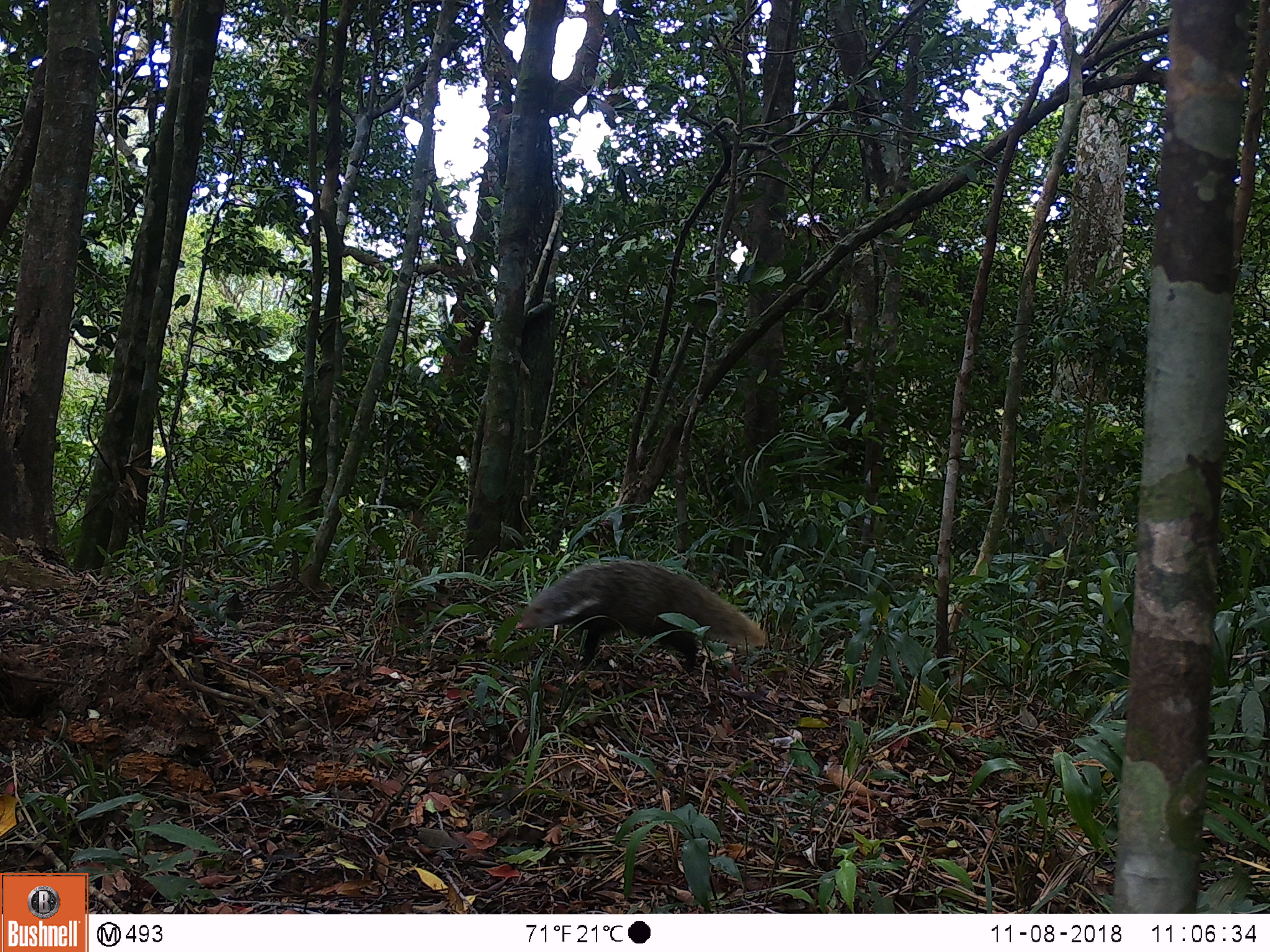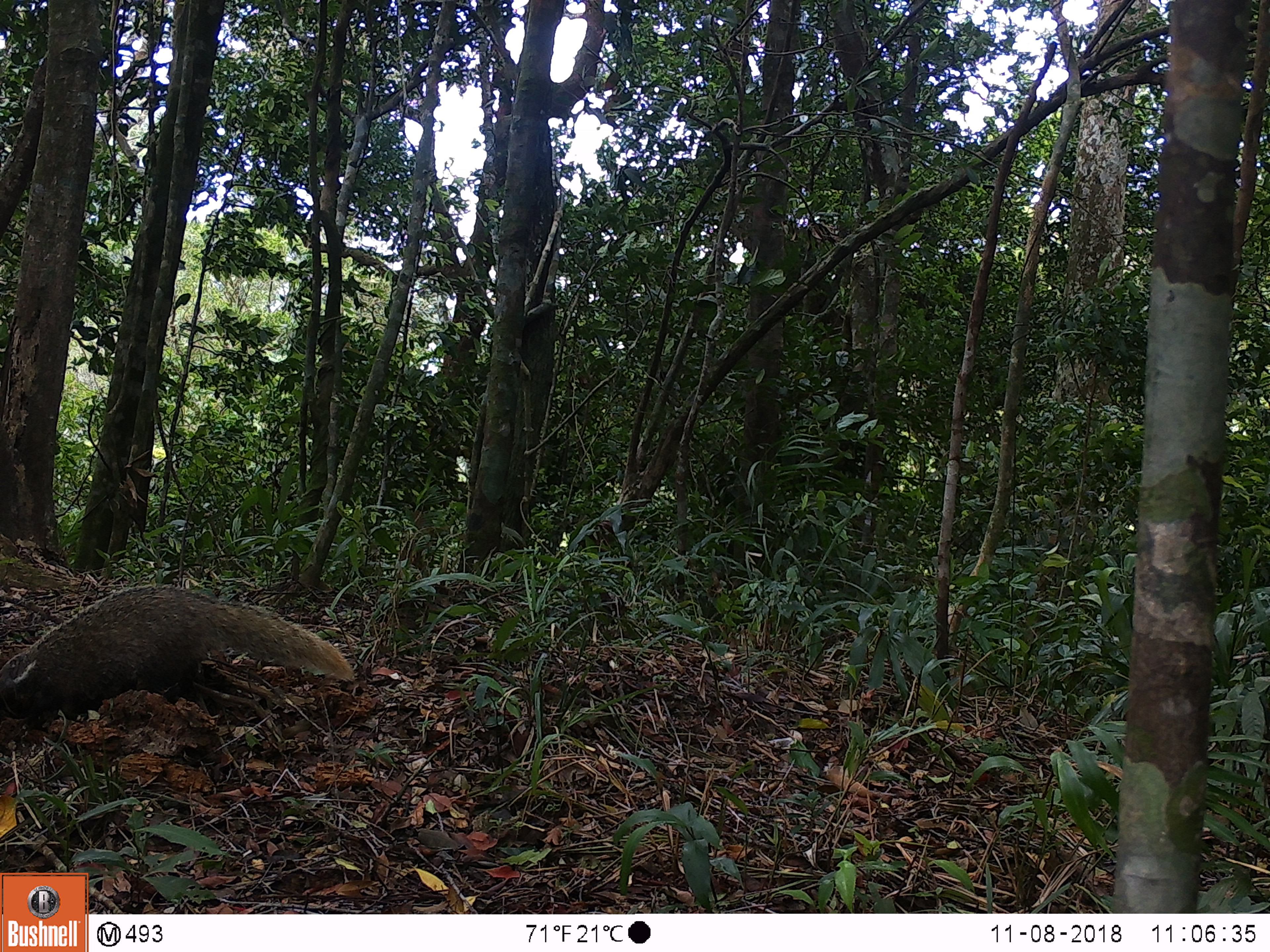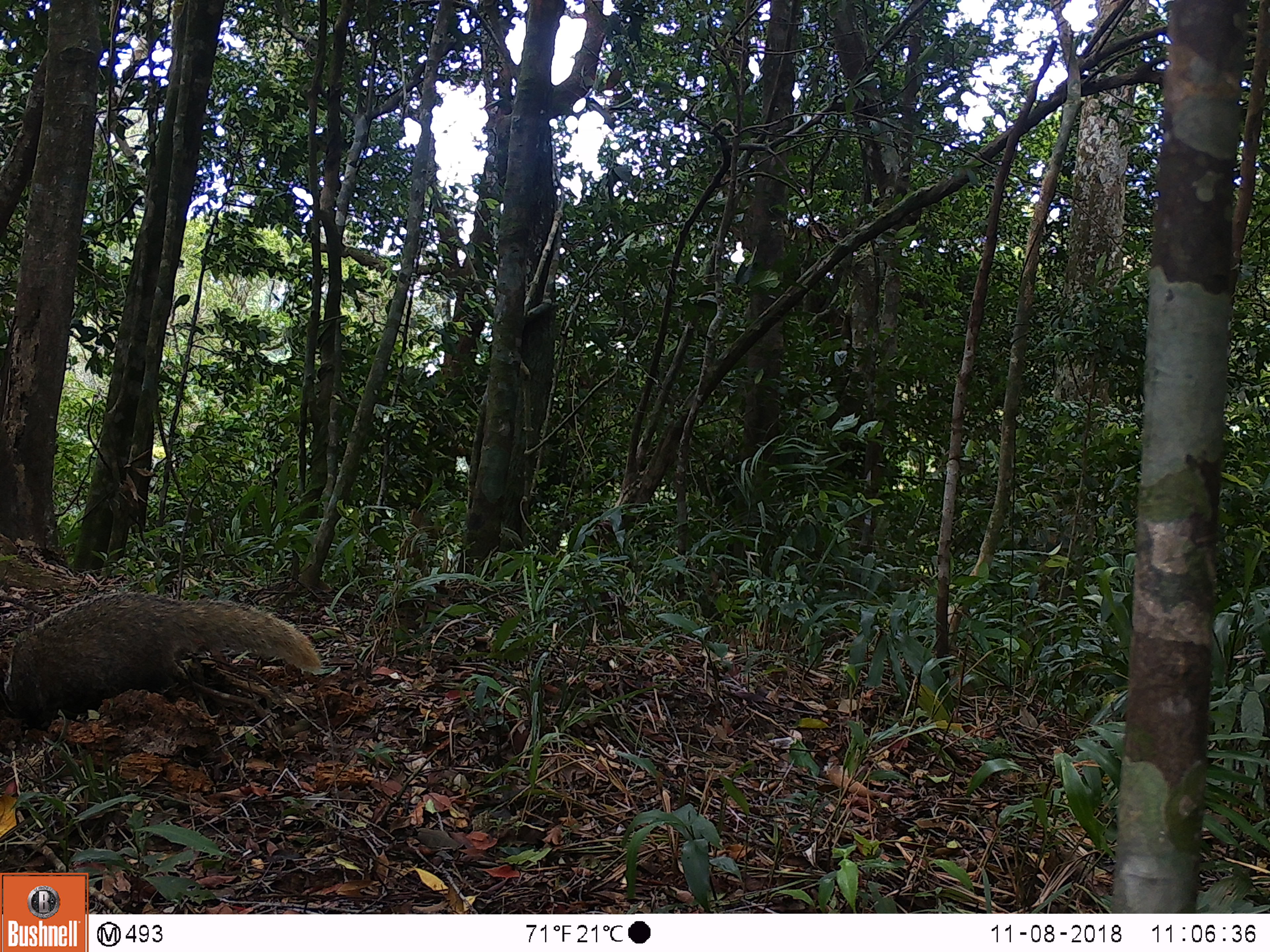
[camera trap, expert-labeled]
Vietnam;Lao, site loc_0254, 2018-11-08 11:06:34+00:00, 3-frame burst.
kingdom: Animalia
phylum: Chordata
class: Mammalia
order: Carnivora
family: Herpestidae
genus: Urva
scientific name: Urva urva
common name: crab-eating mongoose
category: crab eating mongoose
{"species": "crab eating mongoose (crab-eating mongoose) (Urva urva)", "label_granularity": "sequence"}